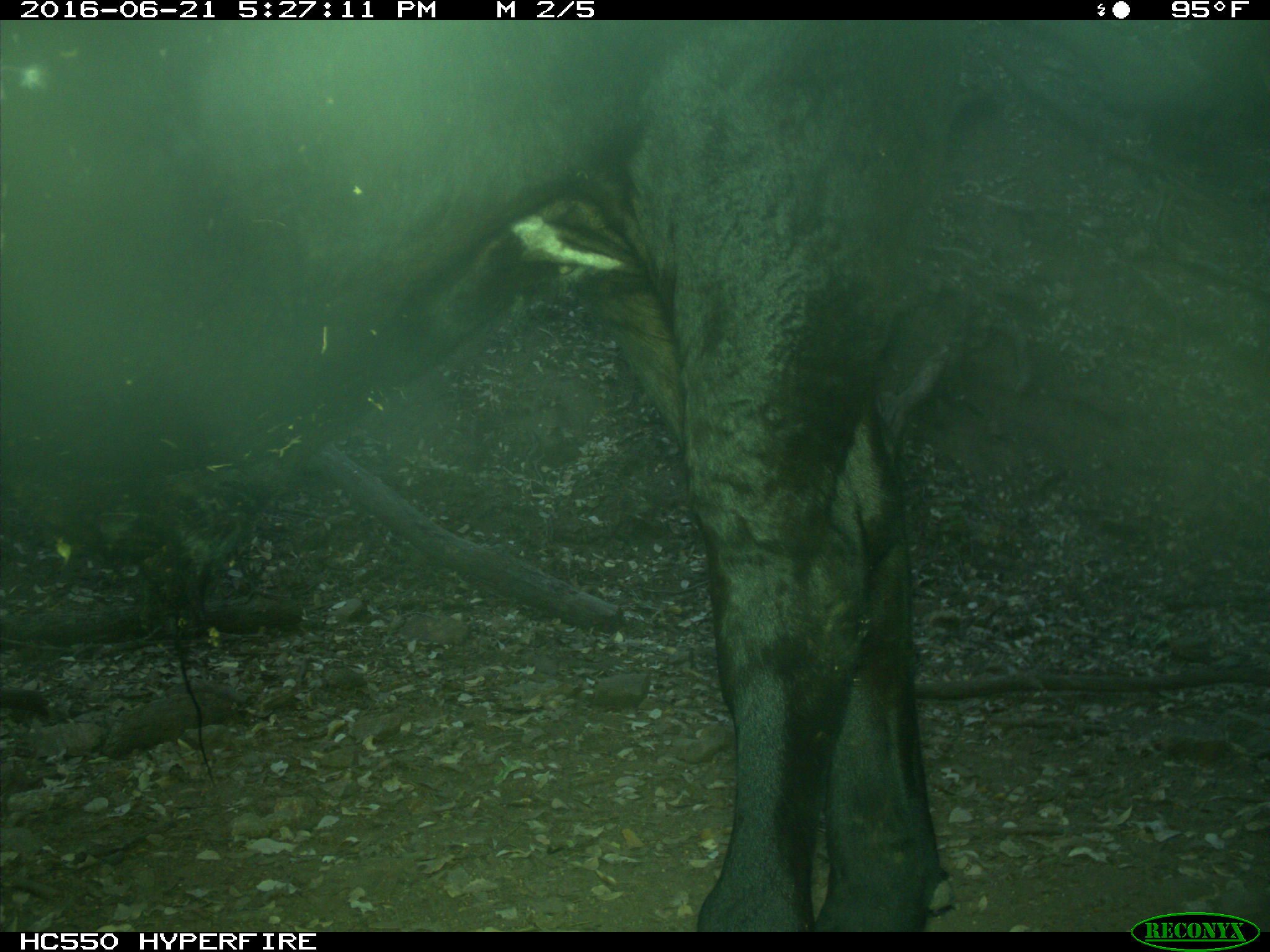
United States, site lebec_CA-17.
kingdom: Animalia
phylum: Chordata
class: Mammalia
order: Artiodactyla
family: Bovidae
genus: Bos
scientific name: Bos taurus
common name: domestic cow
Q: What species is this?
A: Bos taurus (domestic cow).